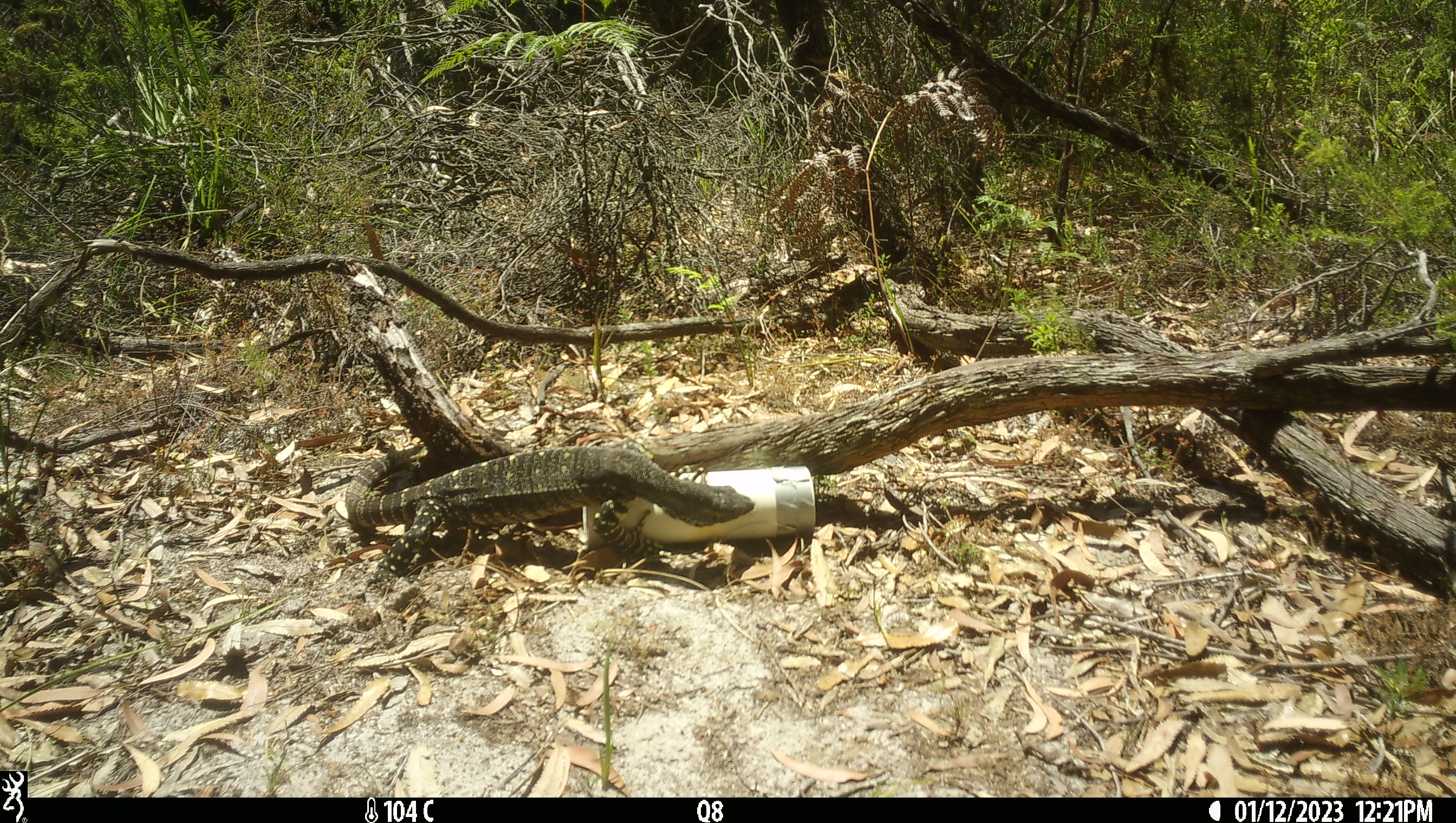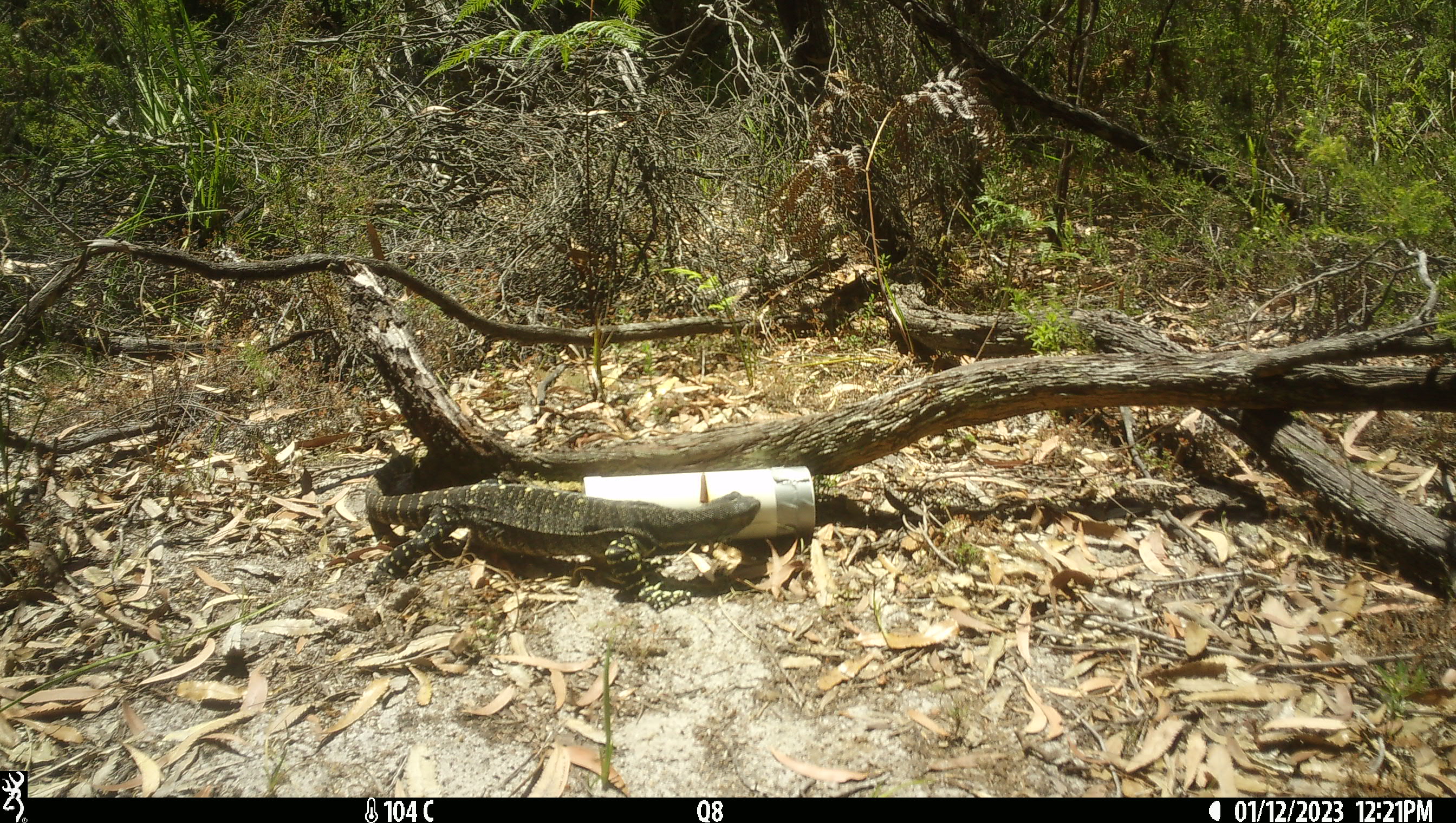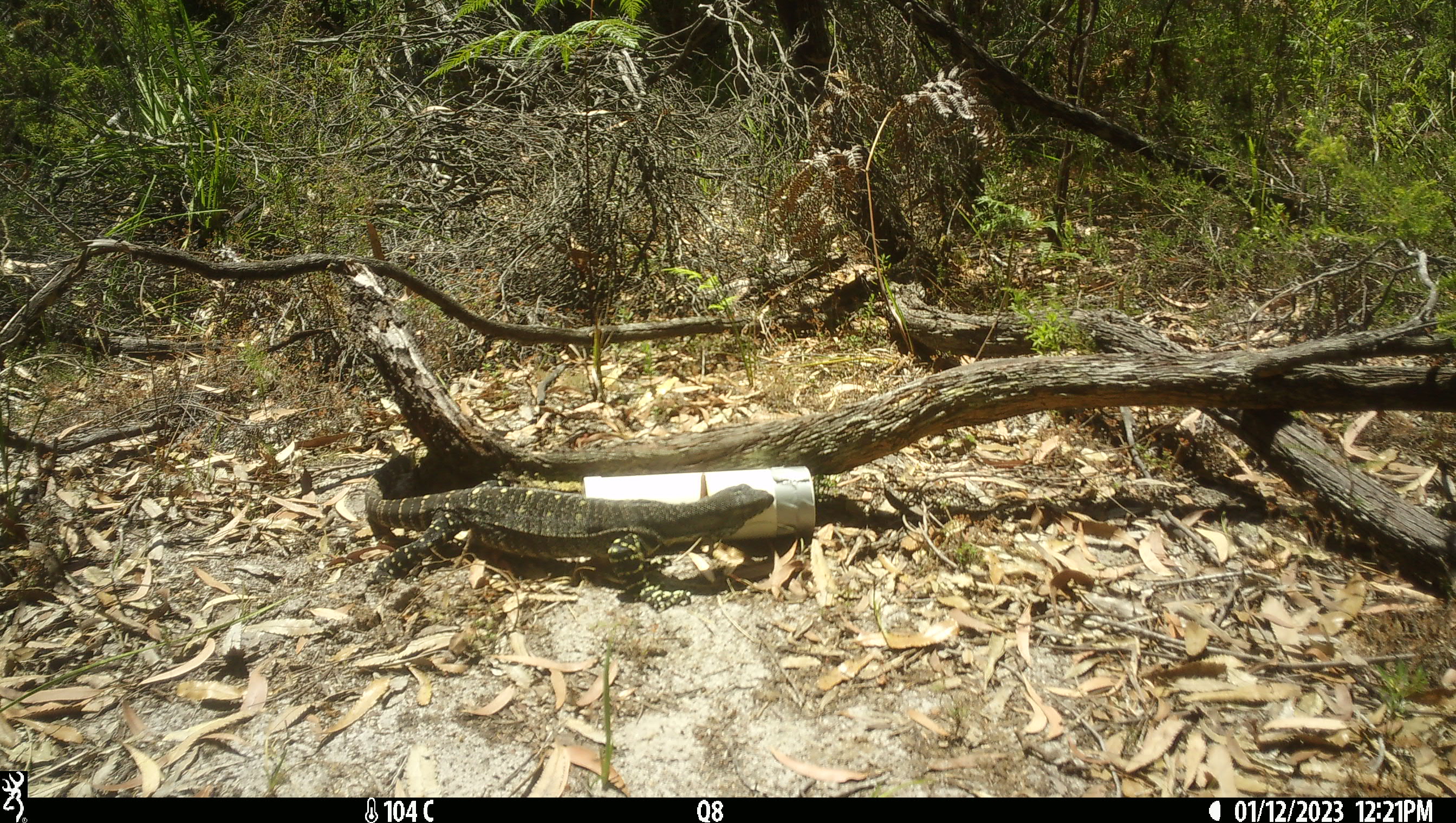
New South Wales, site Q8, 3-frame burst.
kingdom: Animalia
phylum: Chordata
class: Reptilia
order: Squamata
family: Varanidae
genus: Varanus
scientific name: Varanus varius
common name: lace monitor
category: goanna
Goanna (lace monitor) (Varanus varius).